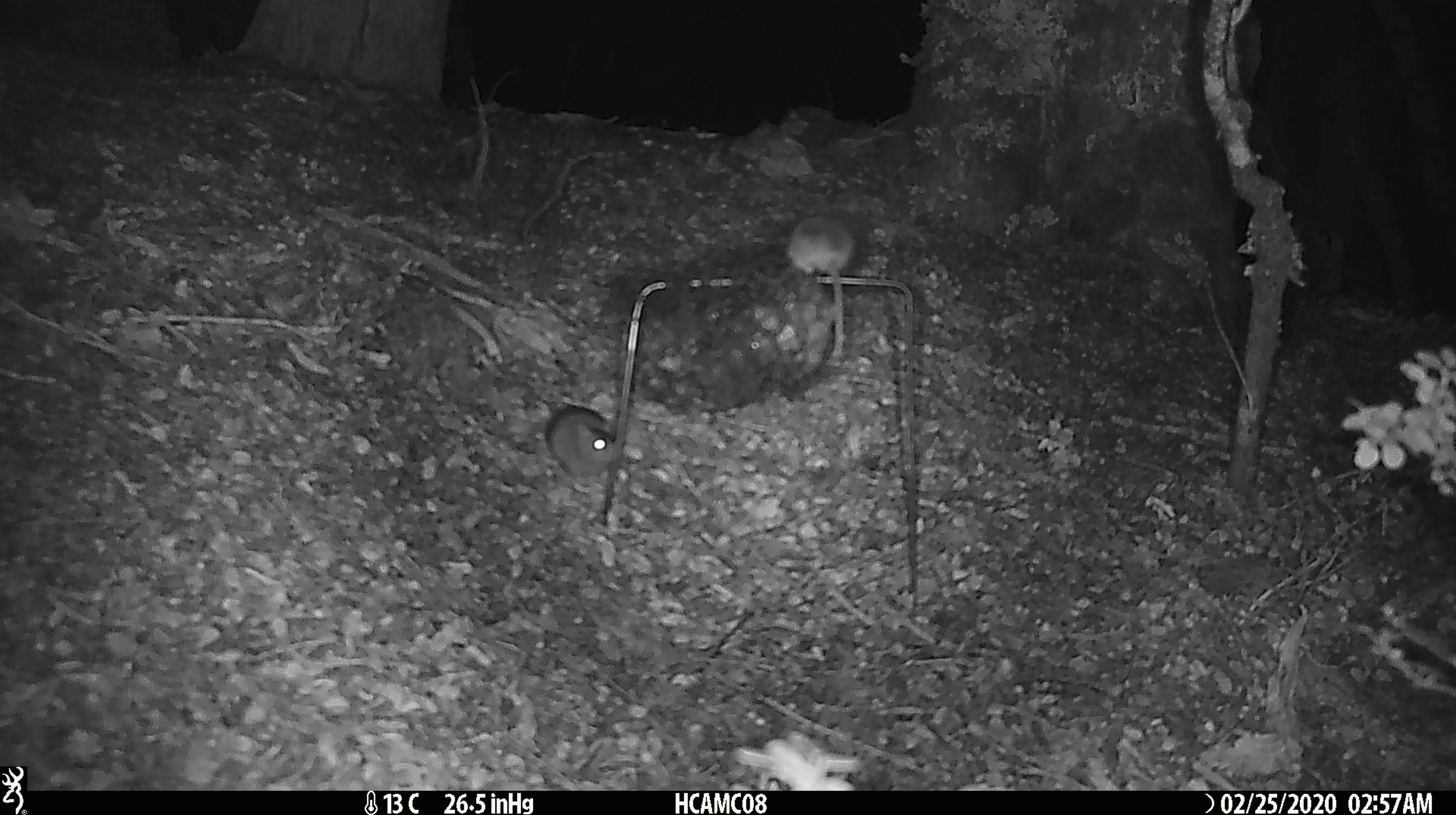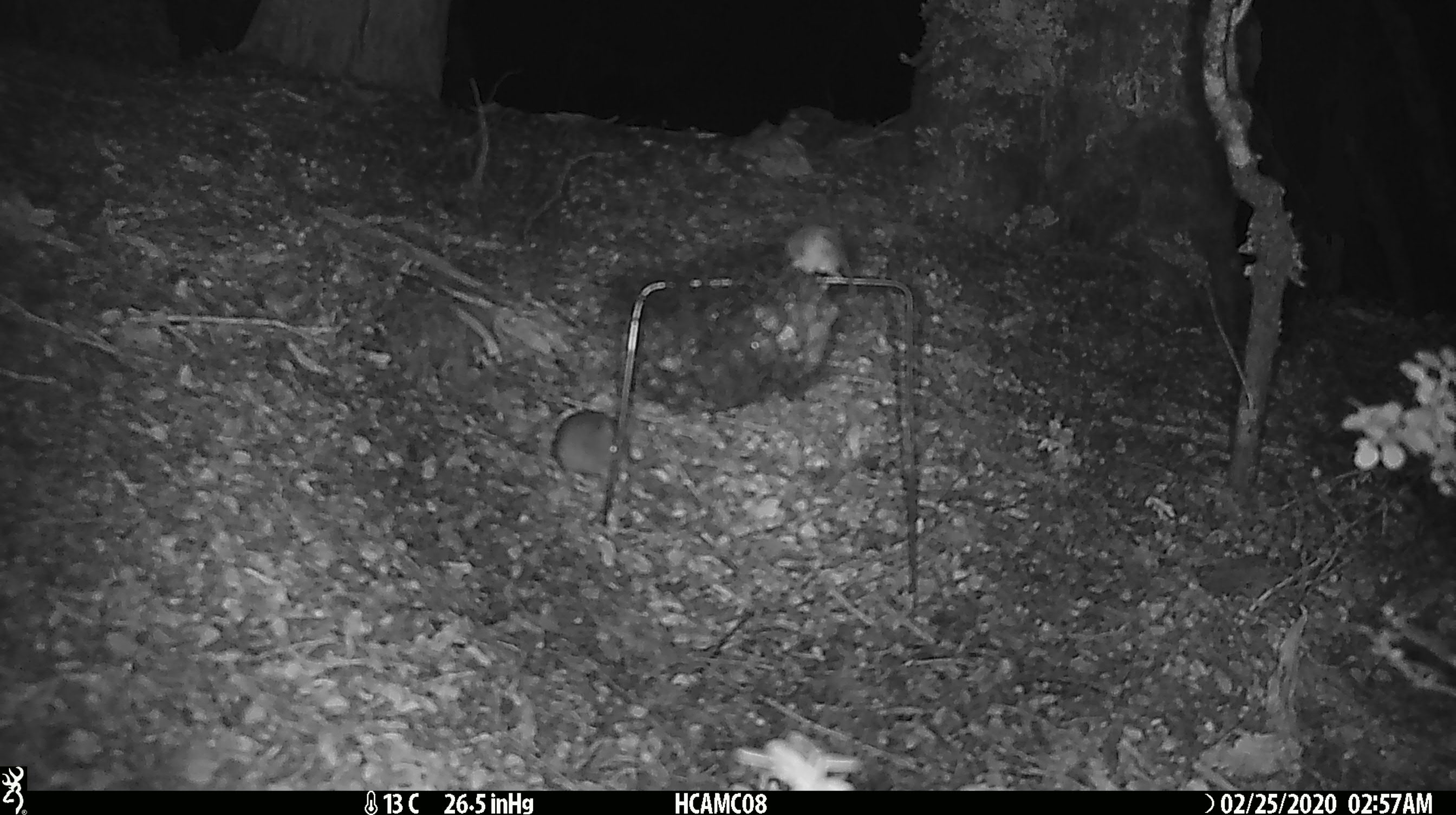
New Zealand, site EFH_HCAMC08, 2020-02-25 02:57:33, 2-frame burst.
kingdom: Animalia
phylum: Chordata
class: Mammalia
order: Rodentia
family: Muridae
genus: Mus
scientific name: Mus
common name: mouse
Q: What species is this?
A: Mouse (Mus).